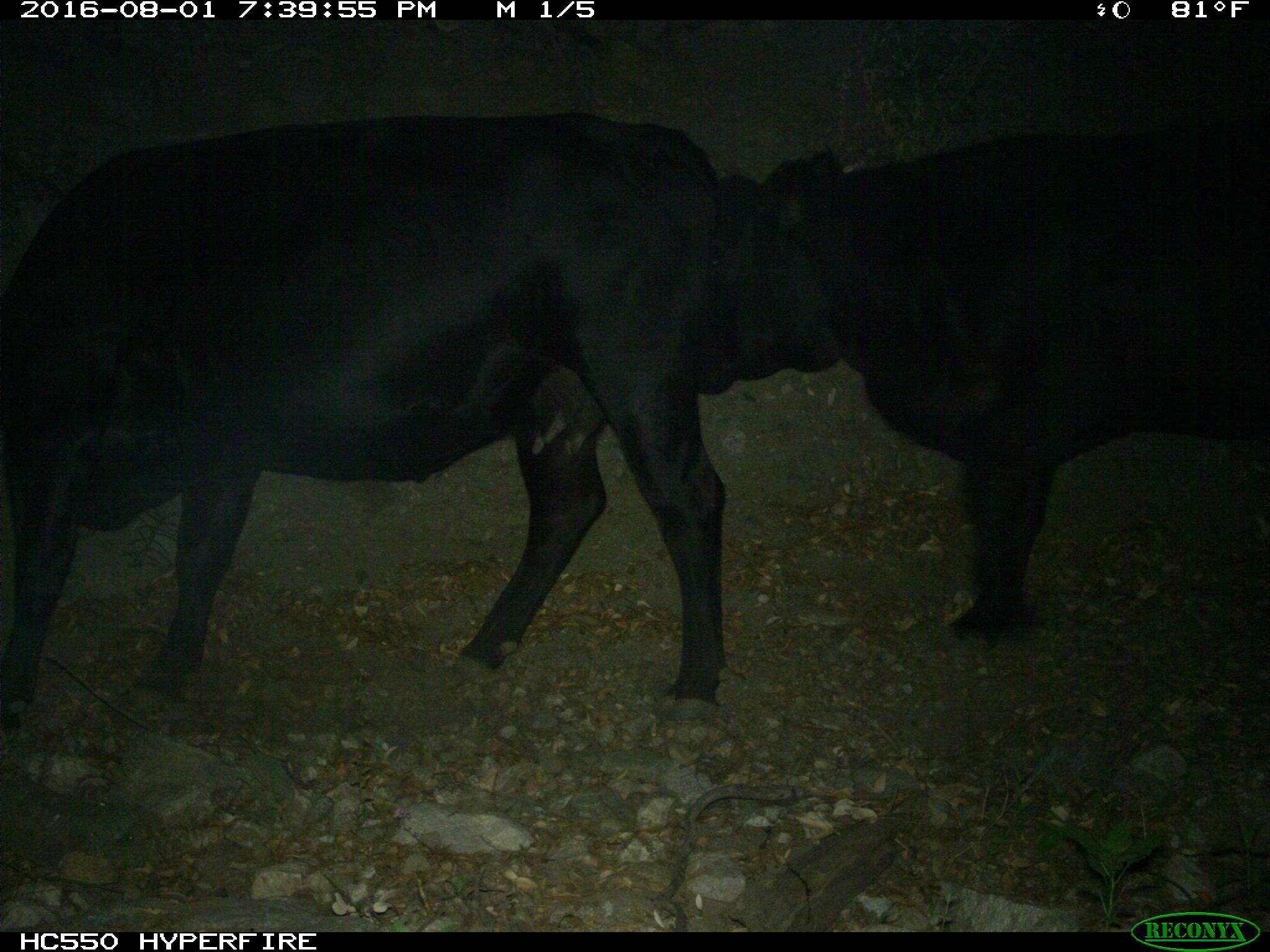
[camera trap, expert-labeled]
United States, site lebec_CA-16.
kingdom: Animalia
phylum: Chordata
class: Mammalia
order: Artiodactyla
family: Bovidae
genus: Bos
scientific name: Bos taurus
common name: domestic cow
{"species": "Bos taurus (domestic cow)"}